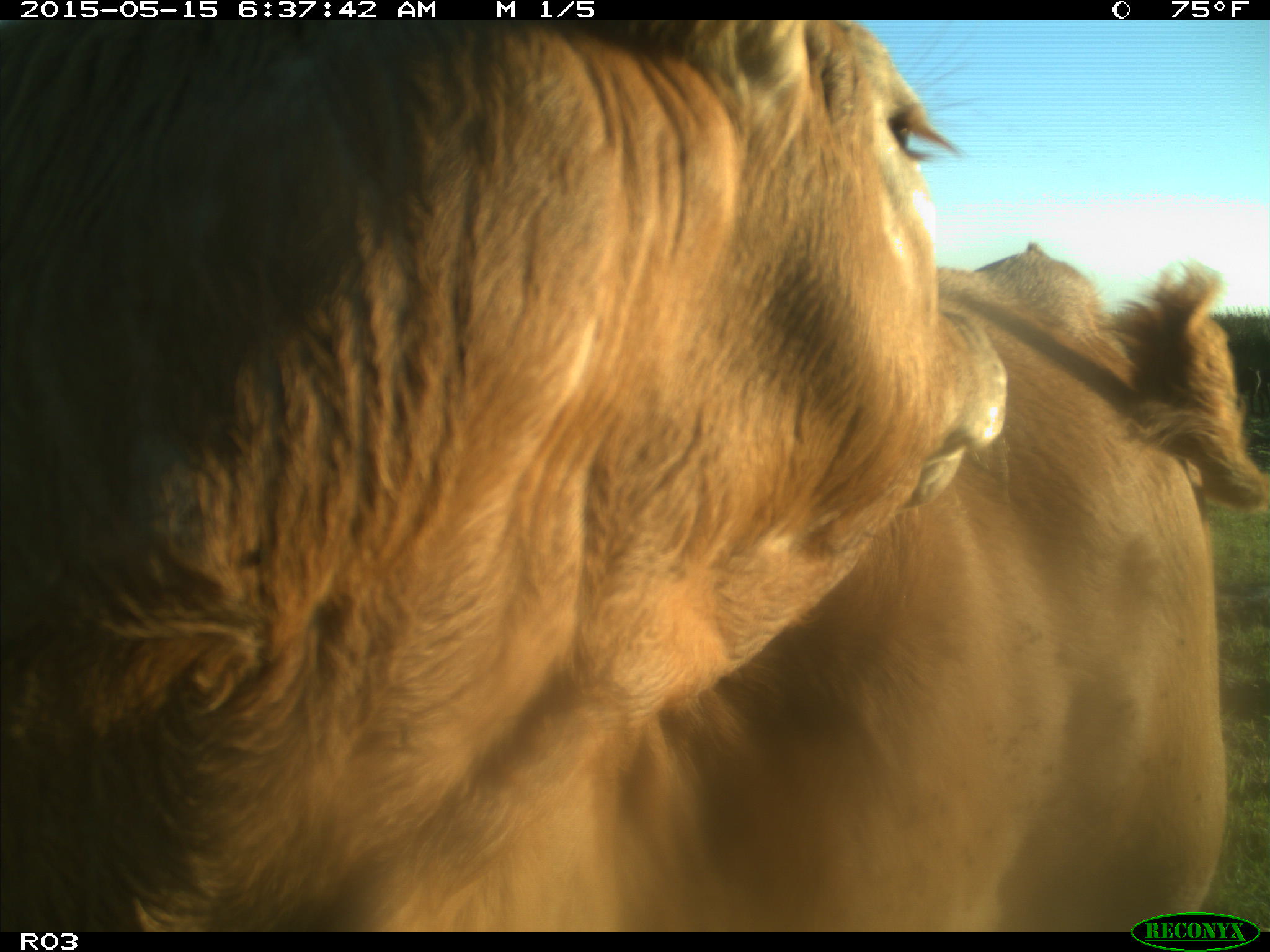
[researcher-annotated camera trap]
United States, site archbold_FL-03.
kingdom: Animalia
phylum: Chordata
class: Mammalia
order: Artiodactyla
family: Bovidae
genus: Bos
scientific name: Bos taurus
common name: domestic cow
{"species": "Bos taurus (domestic cow)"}